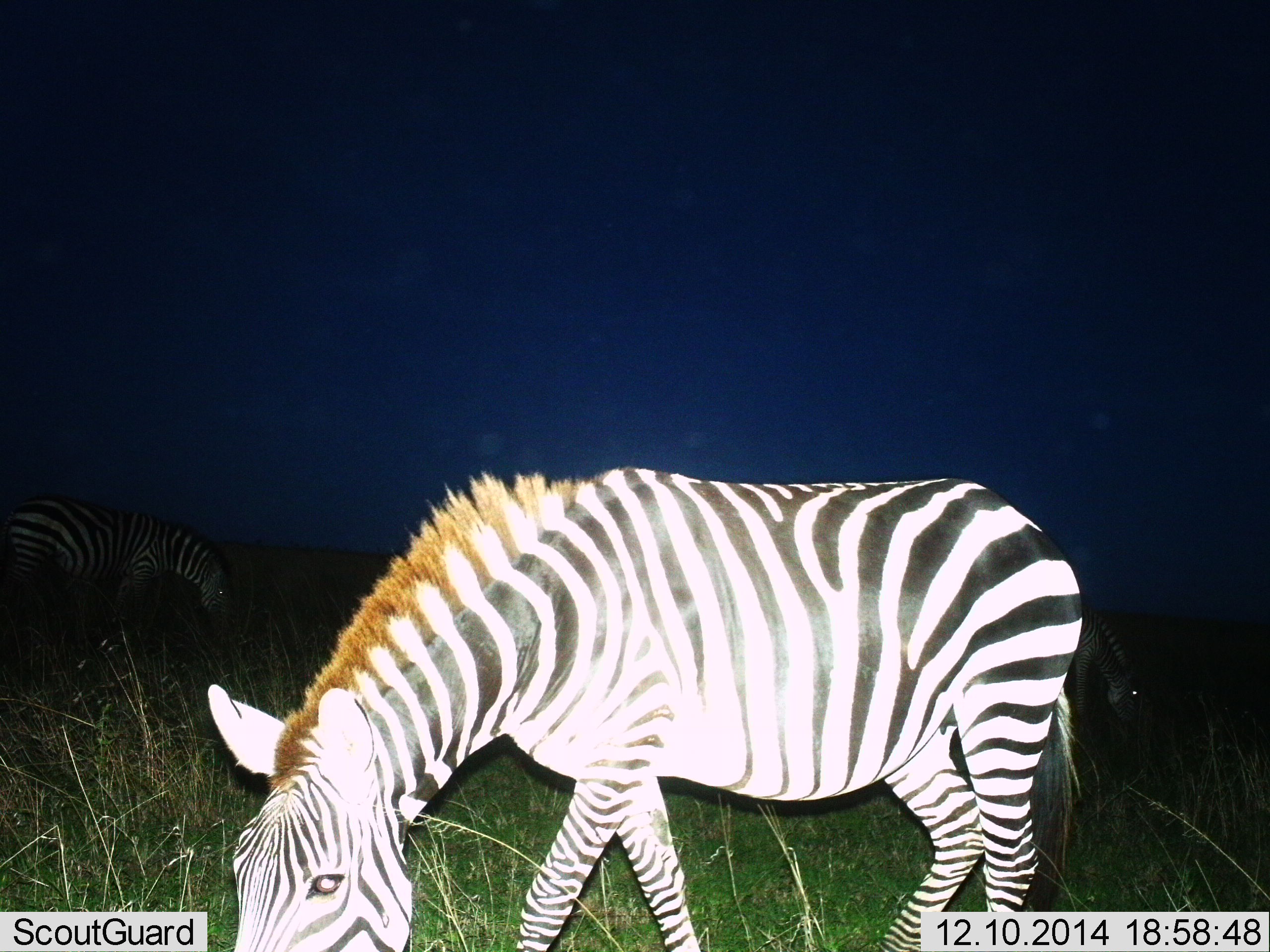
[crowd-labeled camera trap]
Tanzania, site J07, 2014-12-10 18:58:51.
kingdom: Animalia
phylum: Chordata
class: Mammalia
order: Perissodactyla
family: Equidae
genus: Equus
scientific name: Equus quagga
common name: plains zebra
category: zebra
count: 3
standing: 10%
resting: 0%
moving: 0%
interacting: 0%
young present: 0%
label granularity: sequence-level